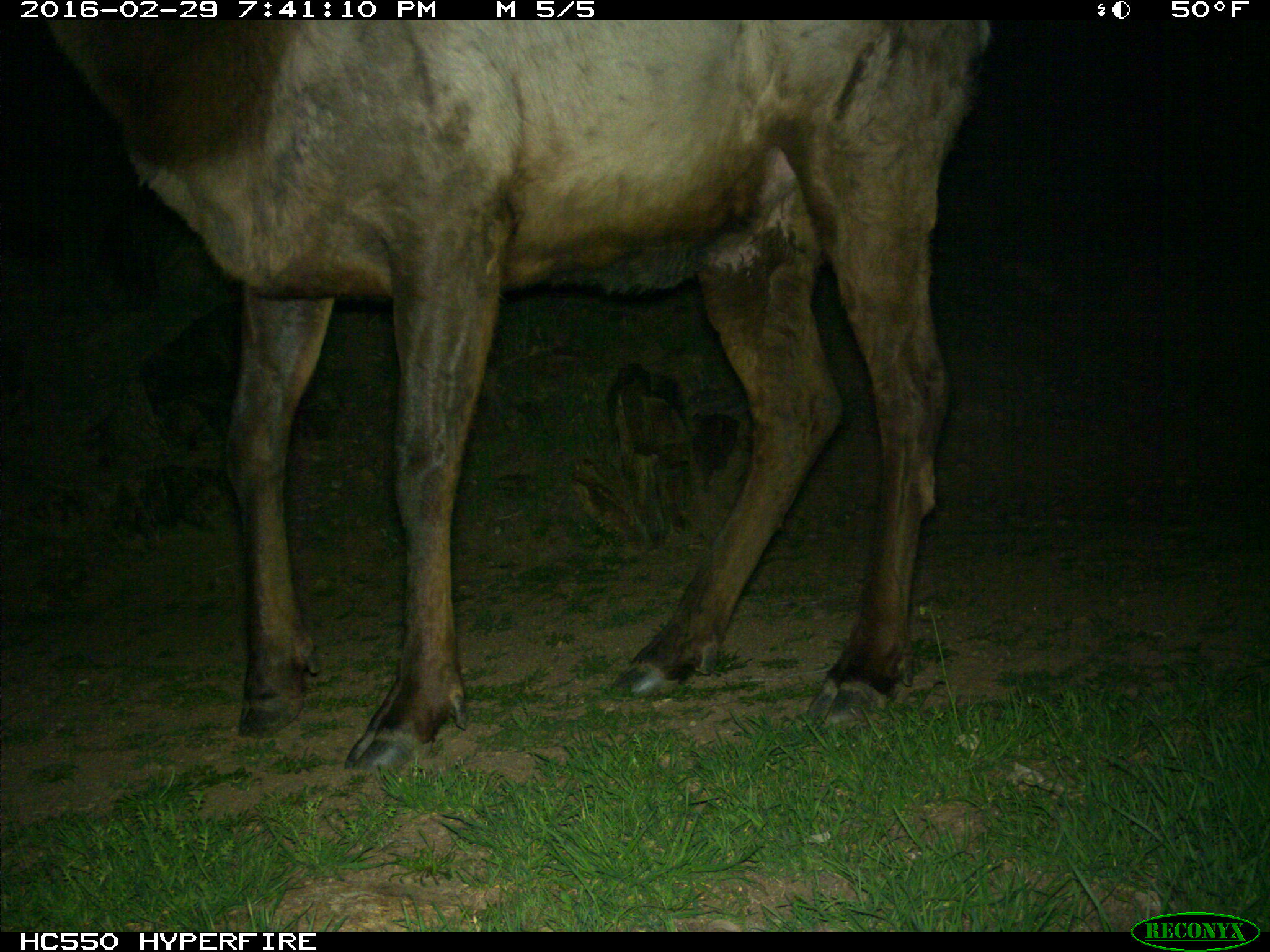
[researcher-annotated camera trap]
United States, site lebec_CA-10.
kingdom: Animalia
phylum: Chordata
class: Mammalia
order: Artiodactyla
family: Cervidae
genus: Cervus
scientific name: Cervus canadensis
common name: elk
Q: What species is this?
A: Cervus canadensis (elk).